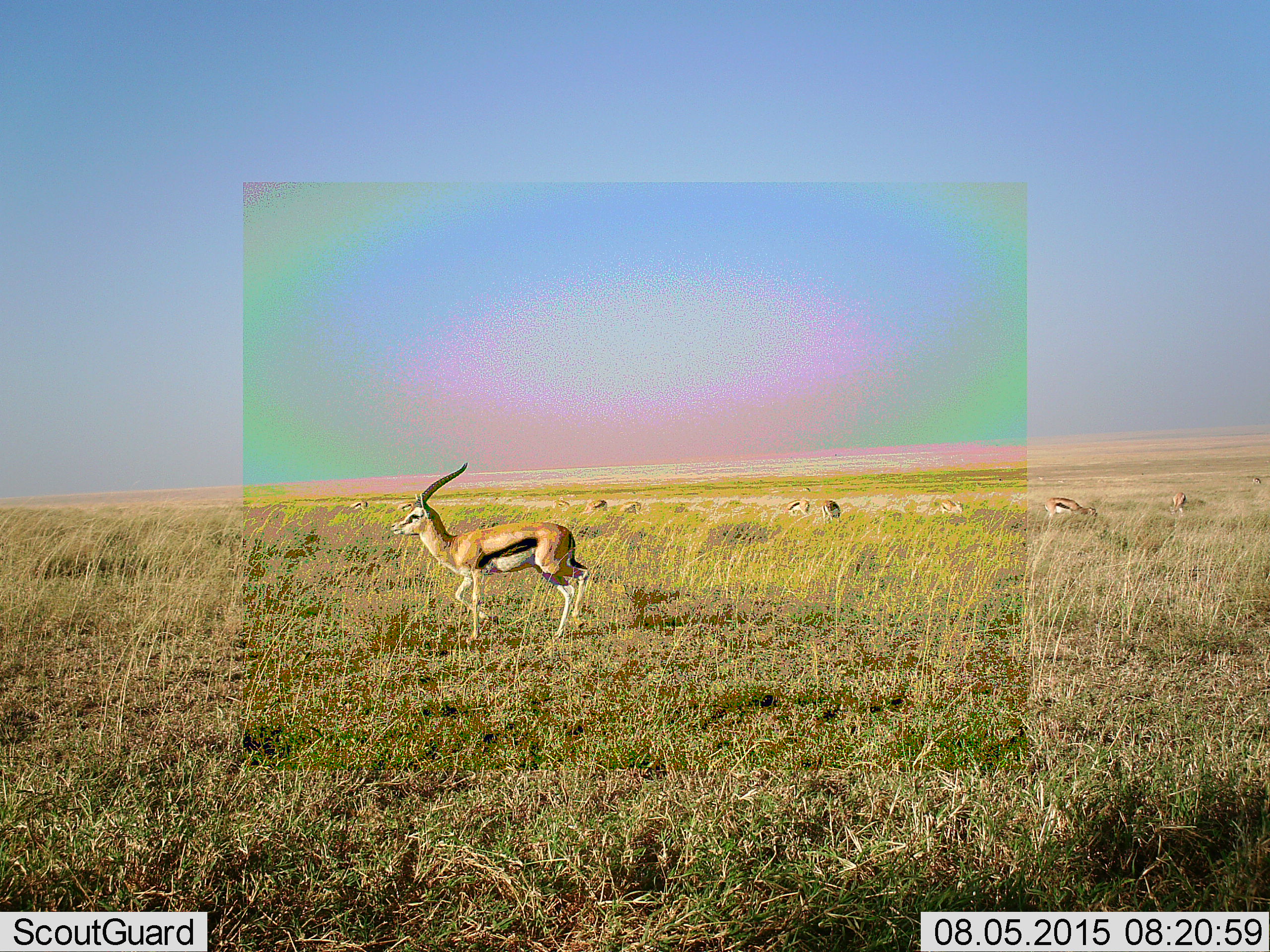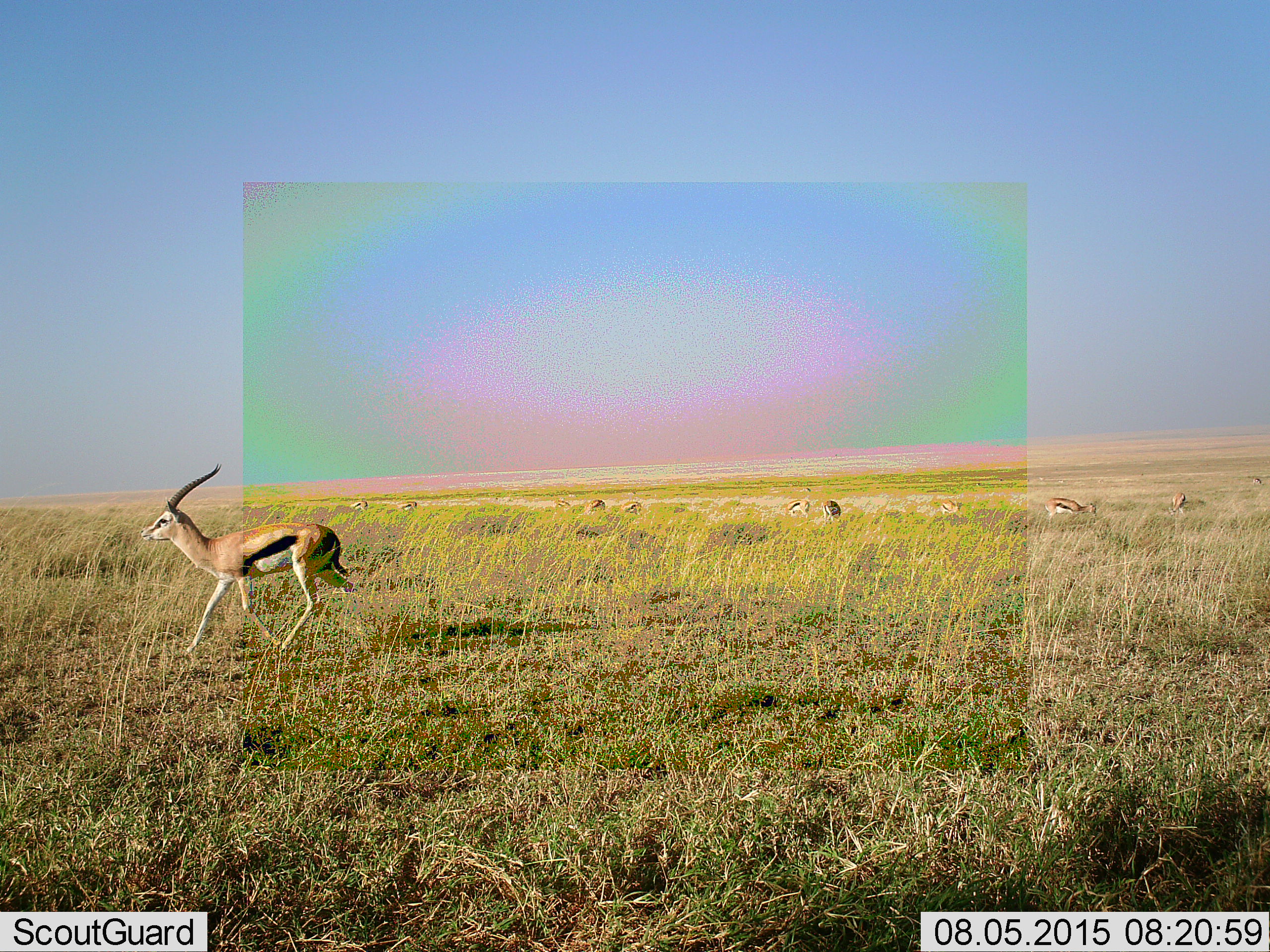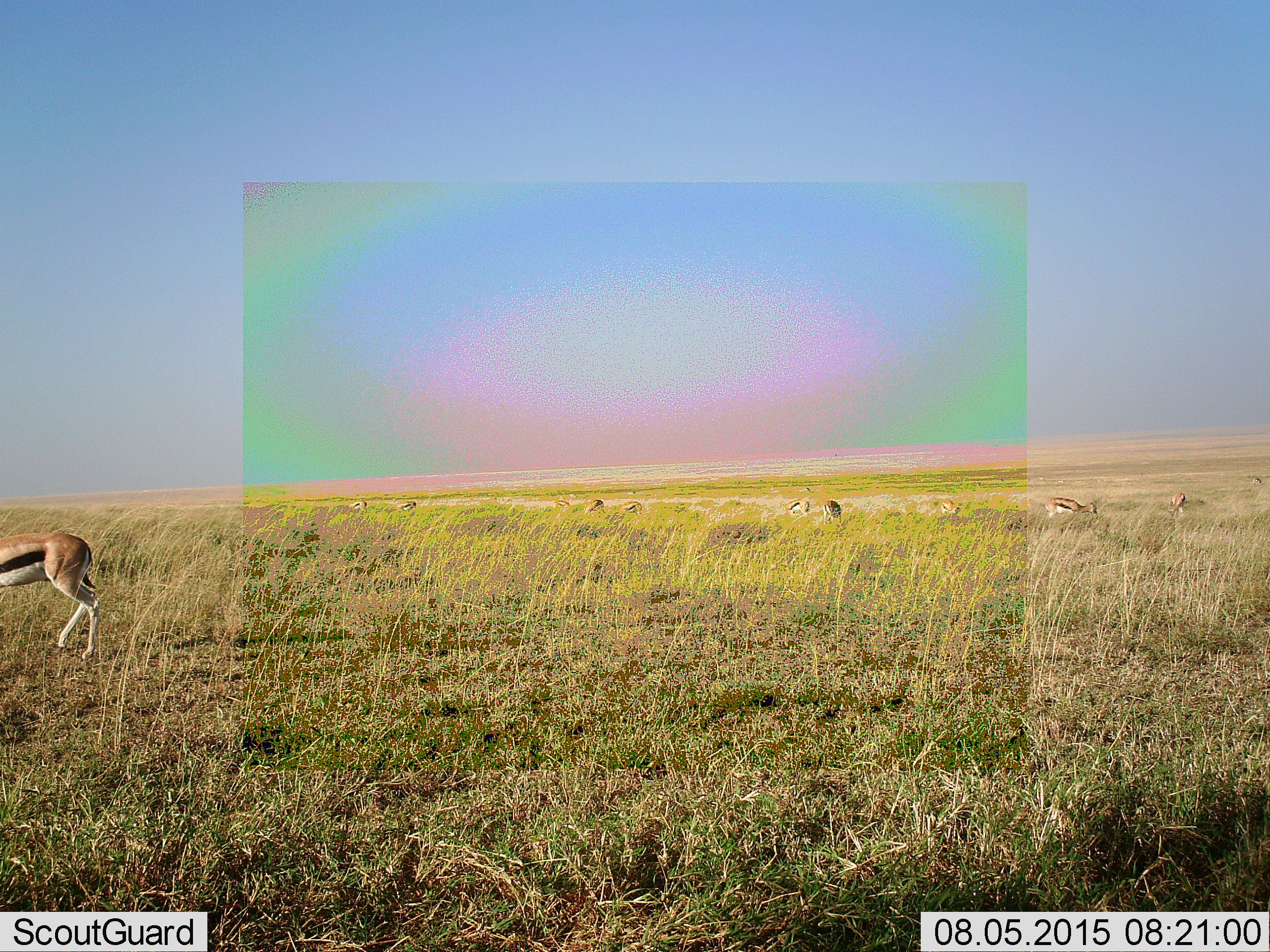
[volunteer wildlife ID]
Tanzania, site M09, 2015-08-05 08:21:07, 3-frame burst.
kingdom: Animalia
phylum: Chordata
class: Mammalia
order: Artiodactyla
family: Bovidae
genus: Eudorcas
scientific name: Eudorcas thomsonii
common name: thomson's gazelle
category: gazellethomsons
Gazellethomsons (thomson's gazelle) (Eudorcas thomsonii), count 11-50. Behavior (volunteer vote fractions): standing 25%, resting 0%, moving 88%, interacting 0%. Young present (vote fraction): 0%. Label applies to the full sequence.